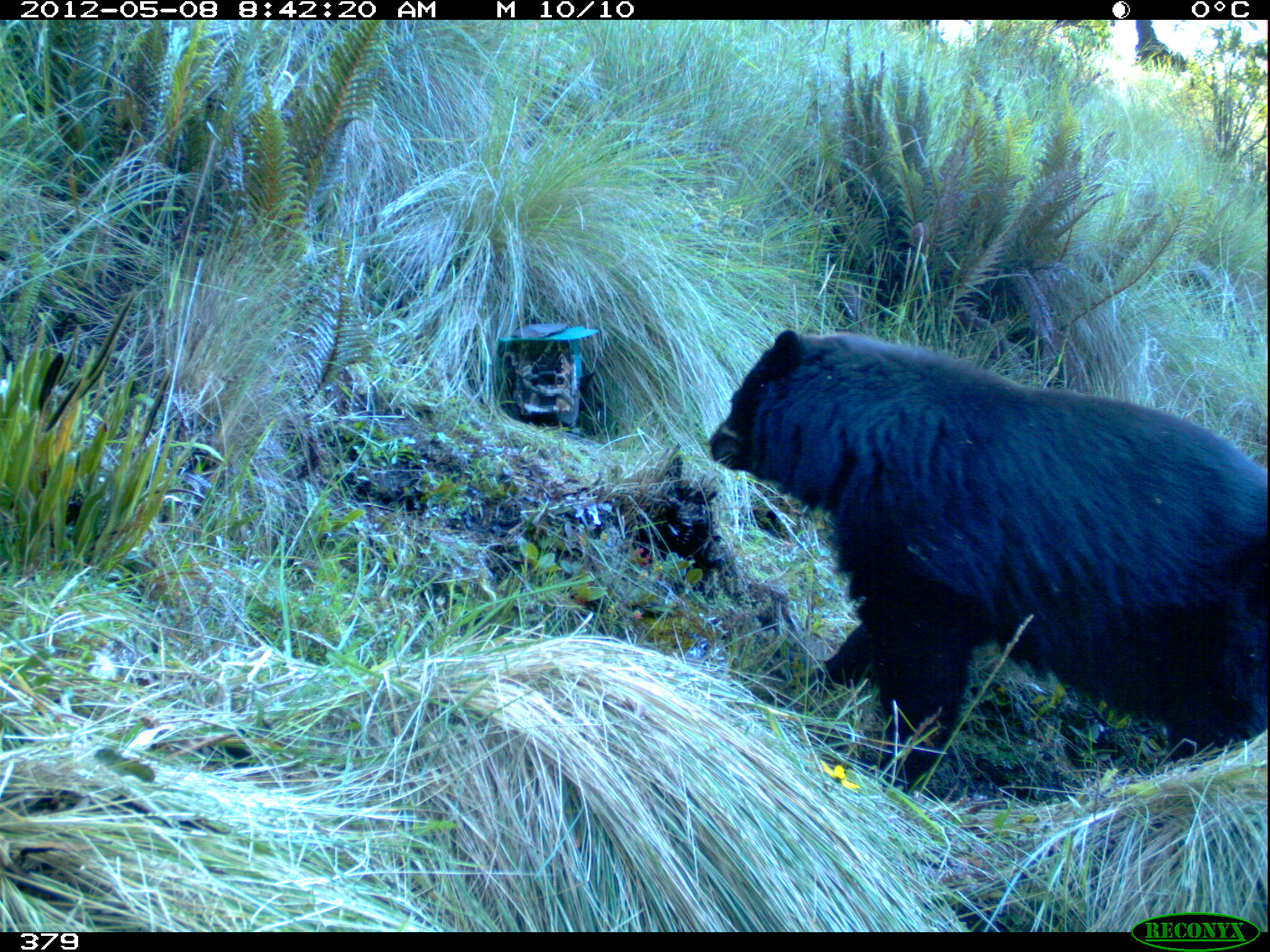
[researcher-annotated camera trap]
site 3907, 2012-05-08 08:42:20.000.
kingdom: Animalia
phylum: Chordata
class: Mammalia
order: Carnivora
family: Ursidae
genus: Tremarctos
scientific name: Tremarctos ornatus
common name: spectacled bear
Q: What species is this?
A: Tremarctos ornatus (spectacled bear).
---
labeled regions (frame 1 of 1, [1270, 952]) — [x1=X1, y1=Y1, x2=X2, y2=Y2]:
tremarctos ornatus: [x1=703, y1=324, x2=1270, y2=794]